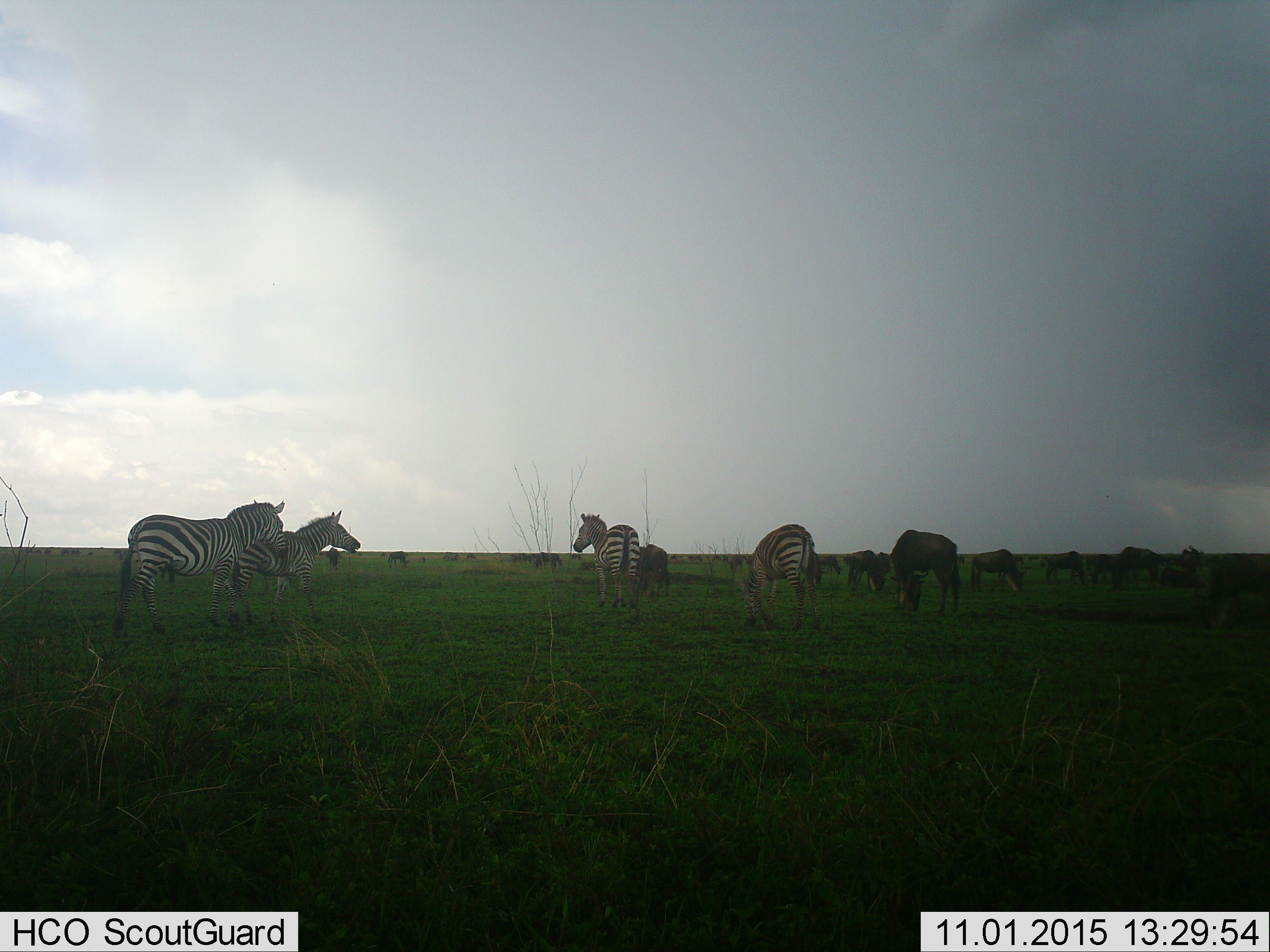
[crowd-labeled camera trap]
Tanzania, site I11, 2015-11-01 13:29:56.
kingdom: Animalia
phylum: Chordata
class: Mammalia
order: Artiodactyla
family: Bovidae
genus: Connochaetes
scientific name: Connochaetes taurinus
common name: blue wildebeest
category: wildebeest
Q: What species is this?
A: Wildebeest (blue wildebeest) (Connochaetes taurinus).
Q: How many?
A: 11-50.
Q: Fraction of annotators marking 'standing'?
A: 67%.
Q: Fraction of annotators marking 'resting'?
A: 0%.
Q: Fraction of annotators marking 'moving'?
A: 0%.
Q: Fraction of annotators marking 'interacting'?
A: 0%.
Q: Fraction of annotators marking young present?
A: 17%.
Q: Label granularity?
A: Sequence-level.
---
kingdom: Animalia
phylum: Chordata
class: Mammalia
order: Perissodactyla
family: Equidae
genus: Equus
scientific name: Equus quagga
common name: plains zebra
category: zebra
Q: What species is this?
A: Zebra (plains zebra) (Equus quagga).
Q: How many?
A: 4.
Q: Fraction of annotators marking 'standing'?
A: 89%.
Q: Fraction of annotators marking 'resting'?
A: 11%.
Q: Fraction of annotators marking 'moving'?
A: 44%.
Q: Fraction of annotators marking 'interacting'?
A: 0%.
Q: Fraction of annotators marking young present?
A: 11%.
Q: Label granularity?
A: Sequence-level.